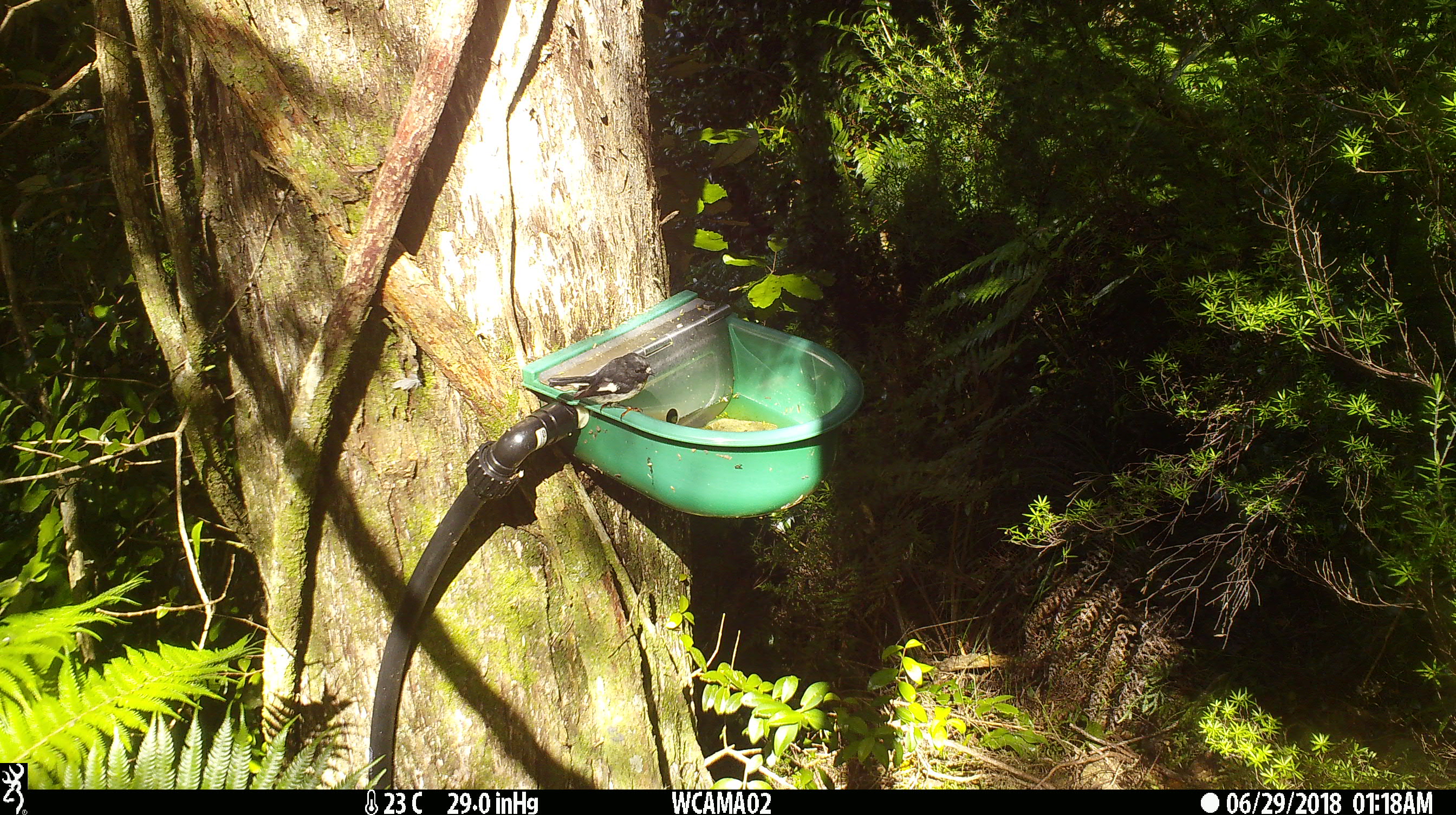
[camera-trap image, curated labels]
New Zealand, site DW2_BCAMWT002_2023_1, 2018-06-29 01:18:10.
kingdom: Animalia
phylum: Chordata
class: Aves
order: Passeriformes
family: Petroicidae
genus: Petroica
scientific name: Petroica macrocephala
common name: tomtit